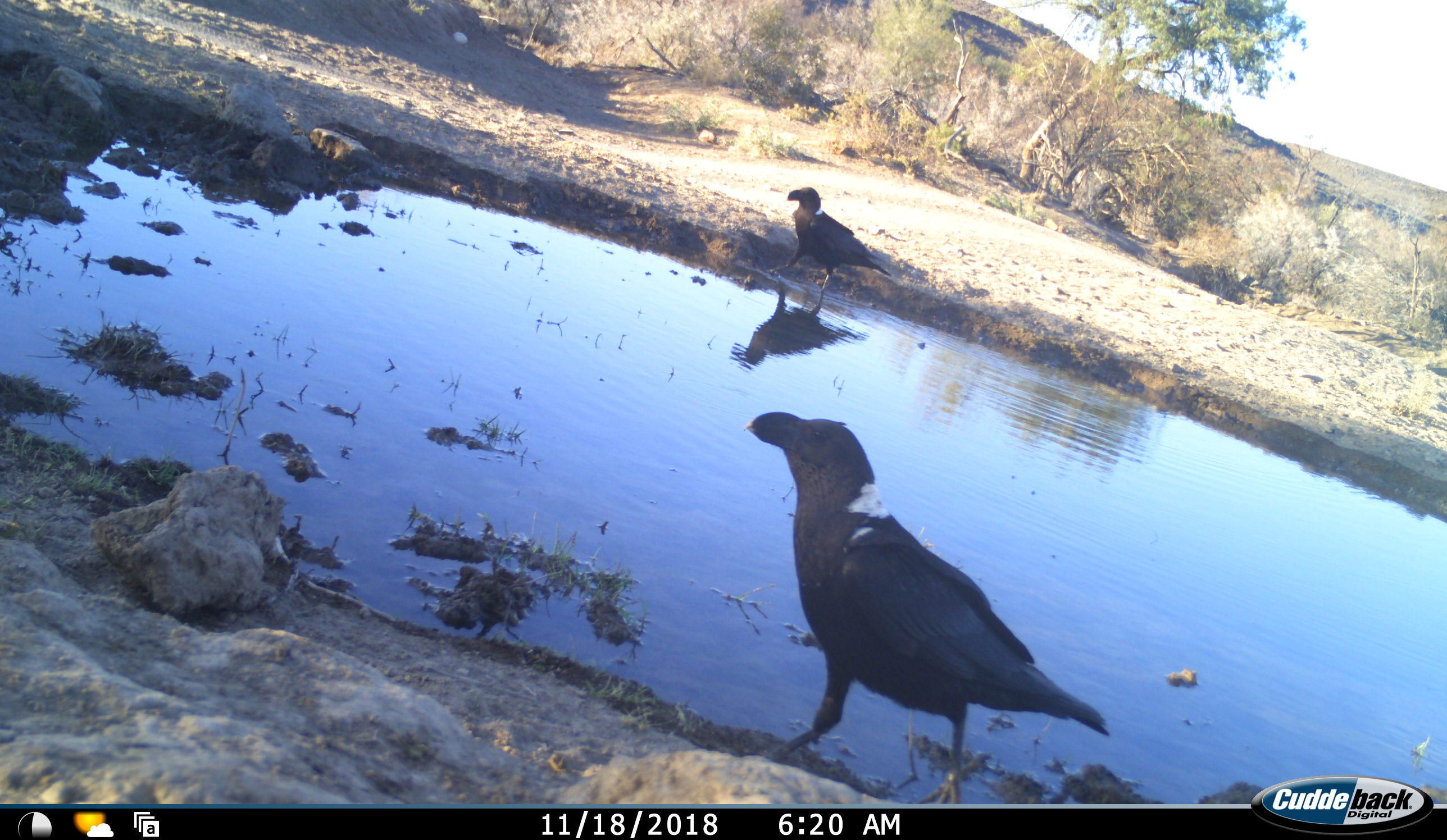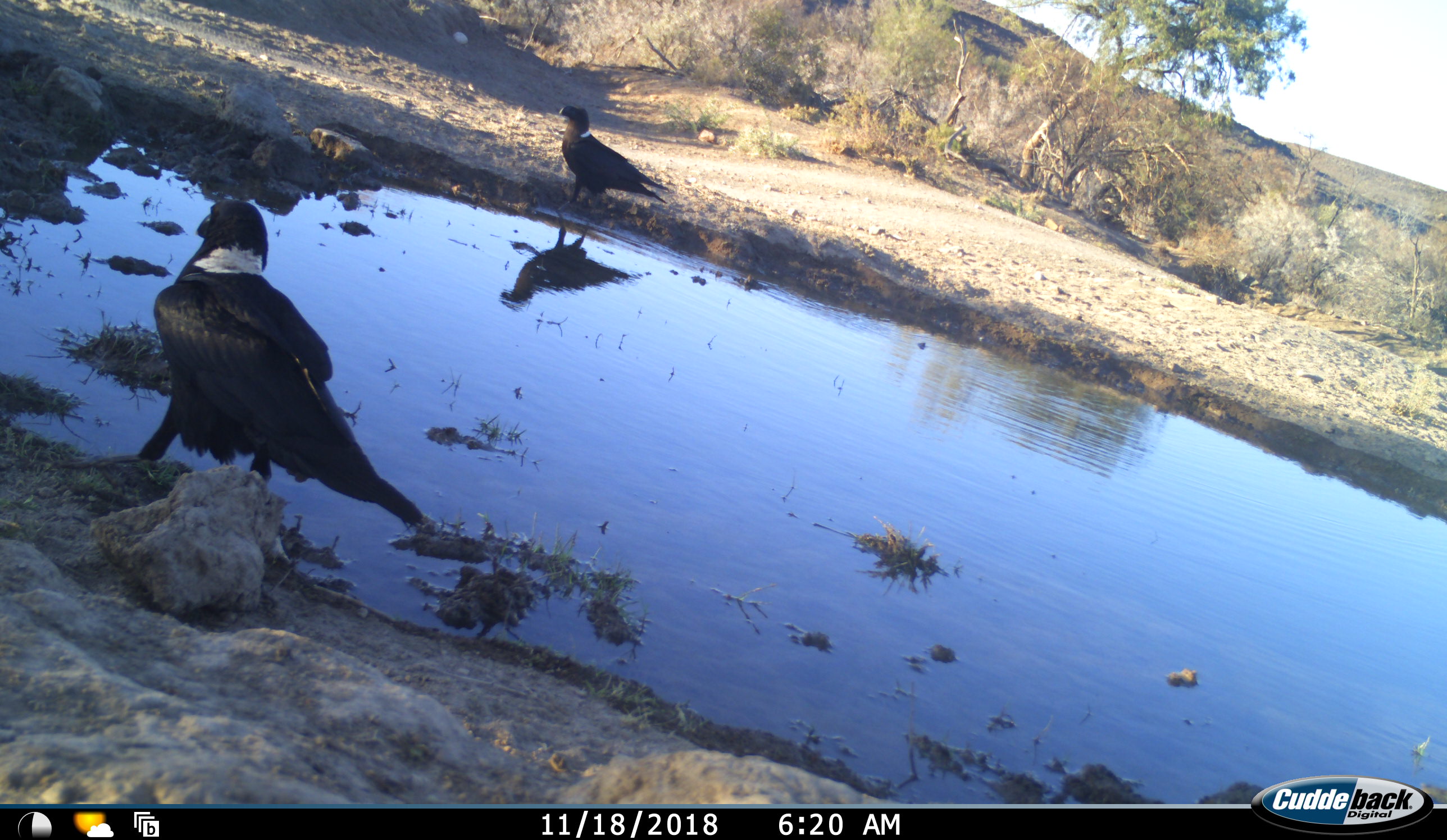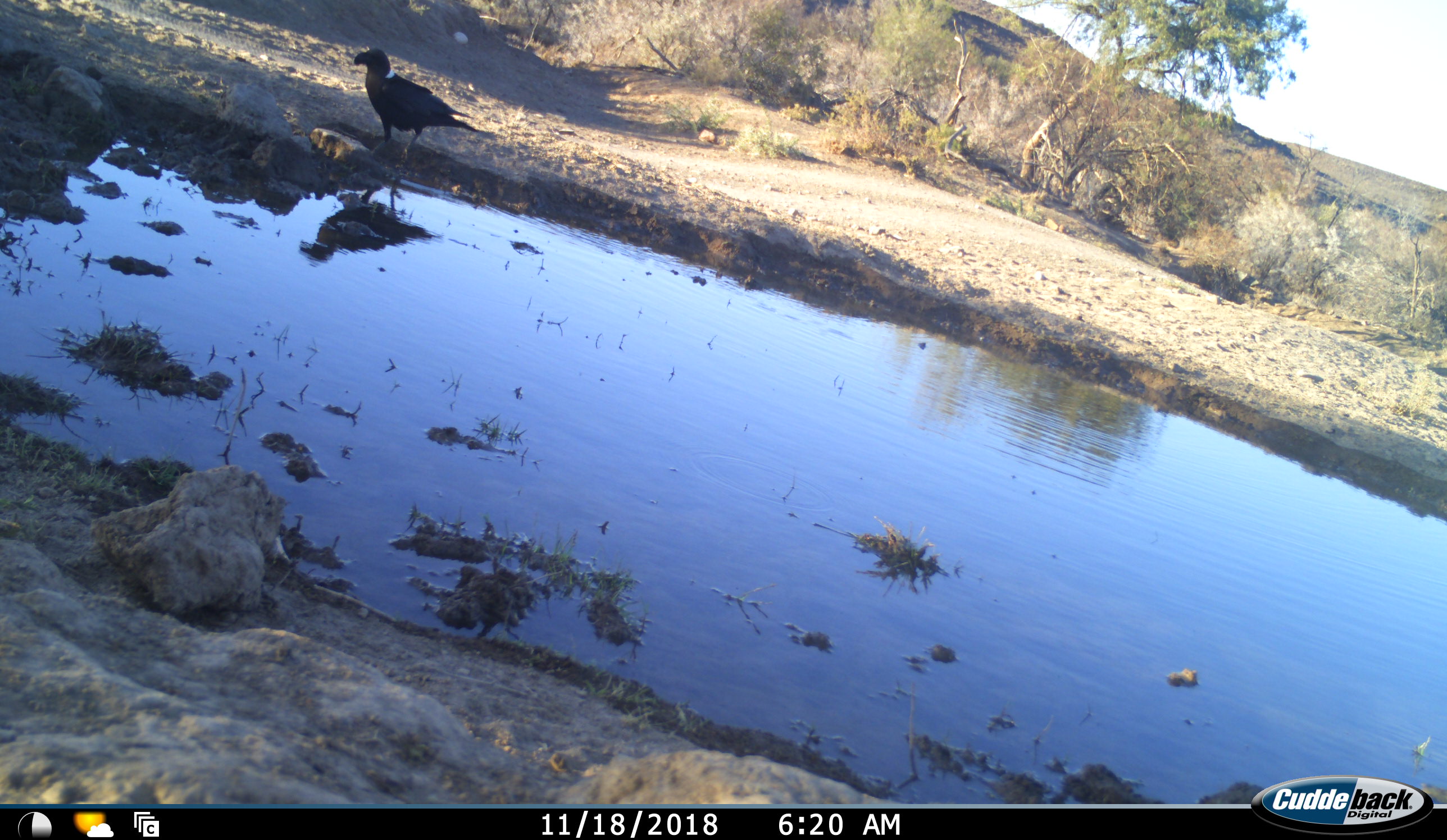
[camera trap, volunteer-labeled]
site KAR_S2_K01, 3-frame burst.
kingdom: Animalia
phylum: Chordata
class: Aves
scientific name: Aves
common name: bird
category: birdother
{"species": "birdother (bird) (Aves)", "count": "2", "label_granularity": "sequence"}